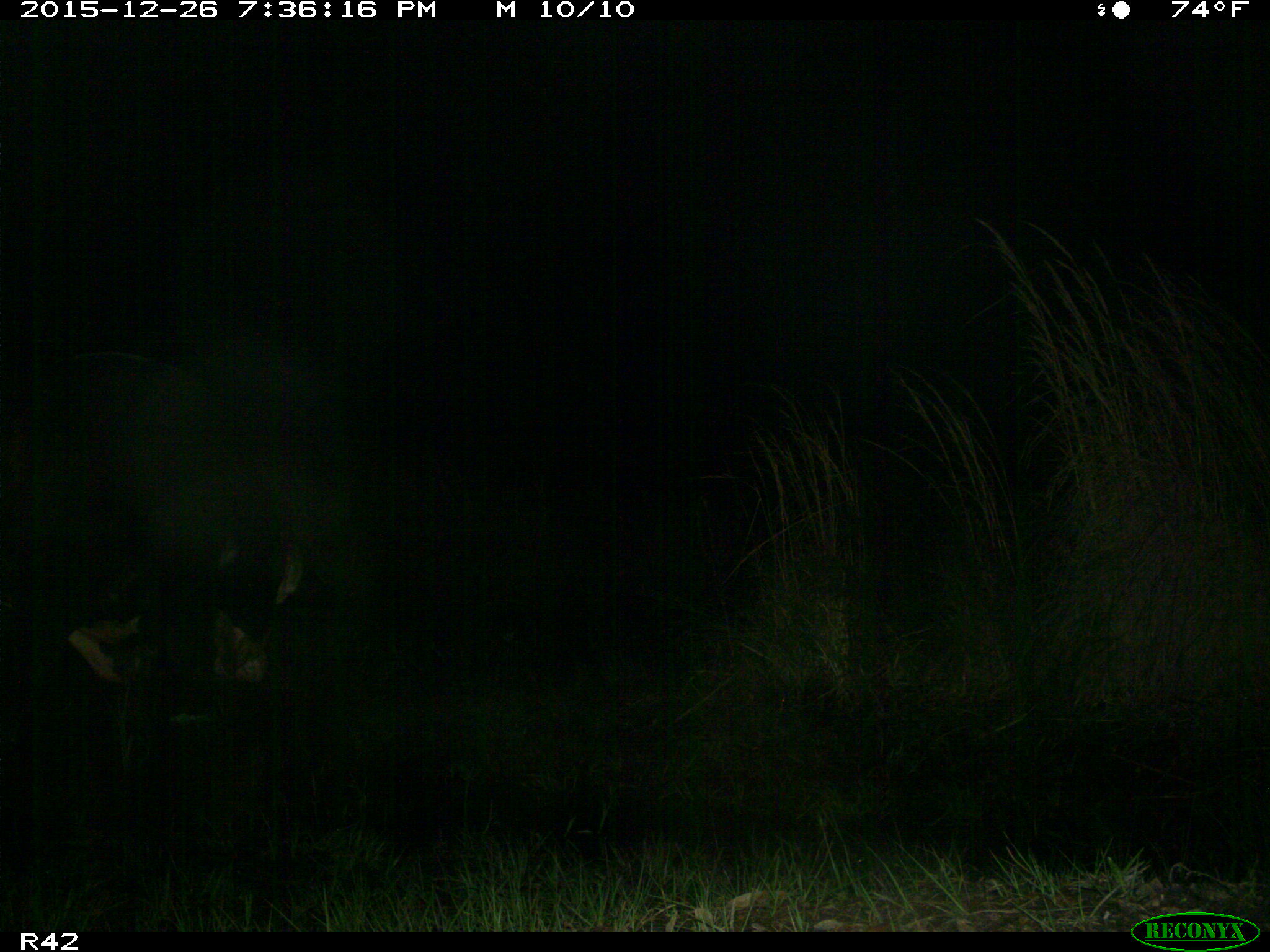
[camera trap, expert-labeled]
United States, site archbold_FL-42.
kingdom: Animalia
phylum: Chordata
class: Mammalia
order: Artiodactyla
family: Bovidae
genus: Bos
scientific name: Bos taurus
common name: domestic cow